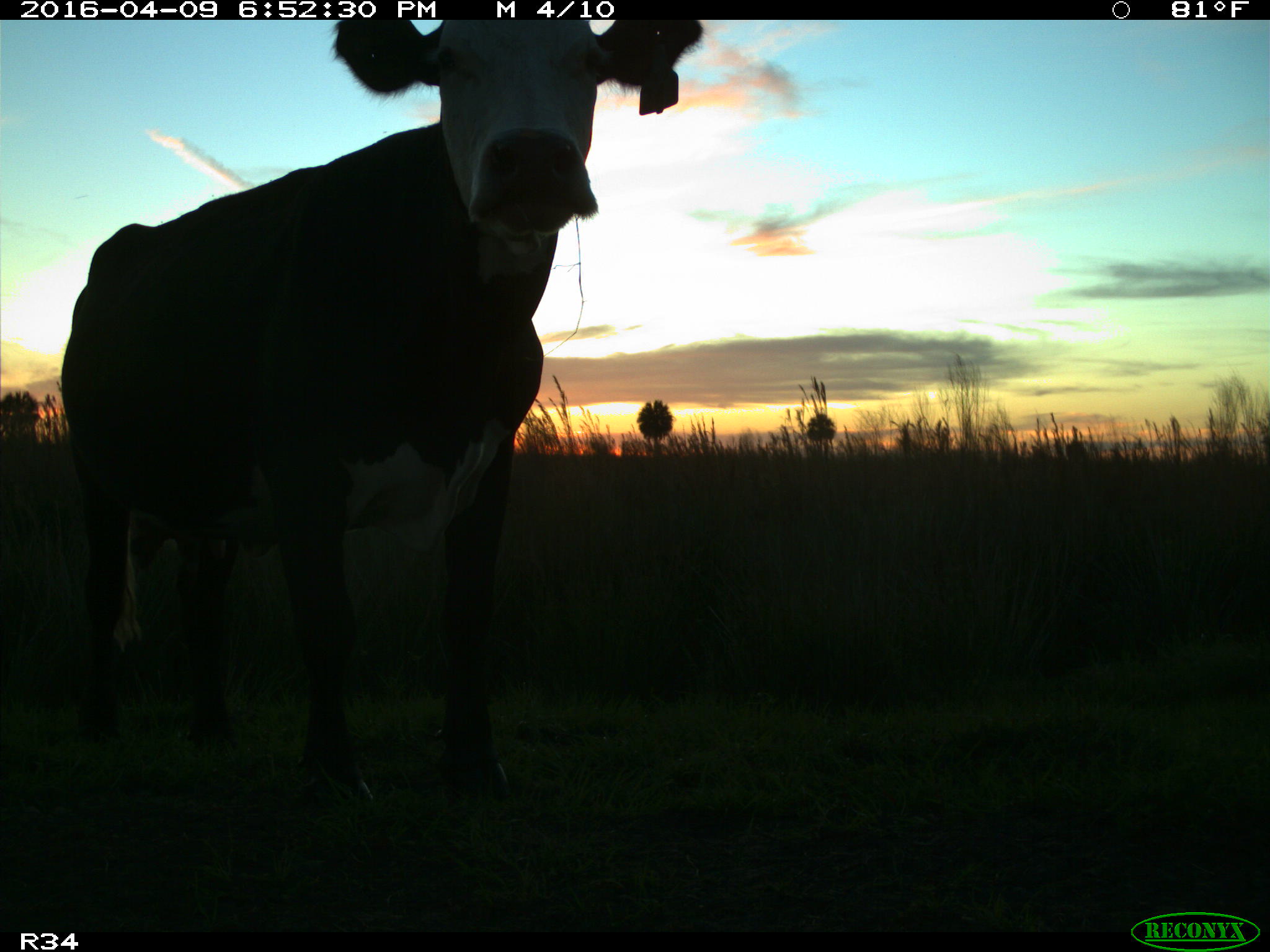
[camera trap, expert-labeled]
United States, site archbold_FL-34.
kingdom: Animalia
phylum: Chordata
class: Mammalia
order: Artiodactyla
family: Bovidae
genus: Bos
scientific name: Bos taurus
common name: domestic cow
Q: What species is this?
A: Bos taurus (domestic cow).